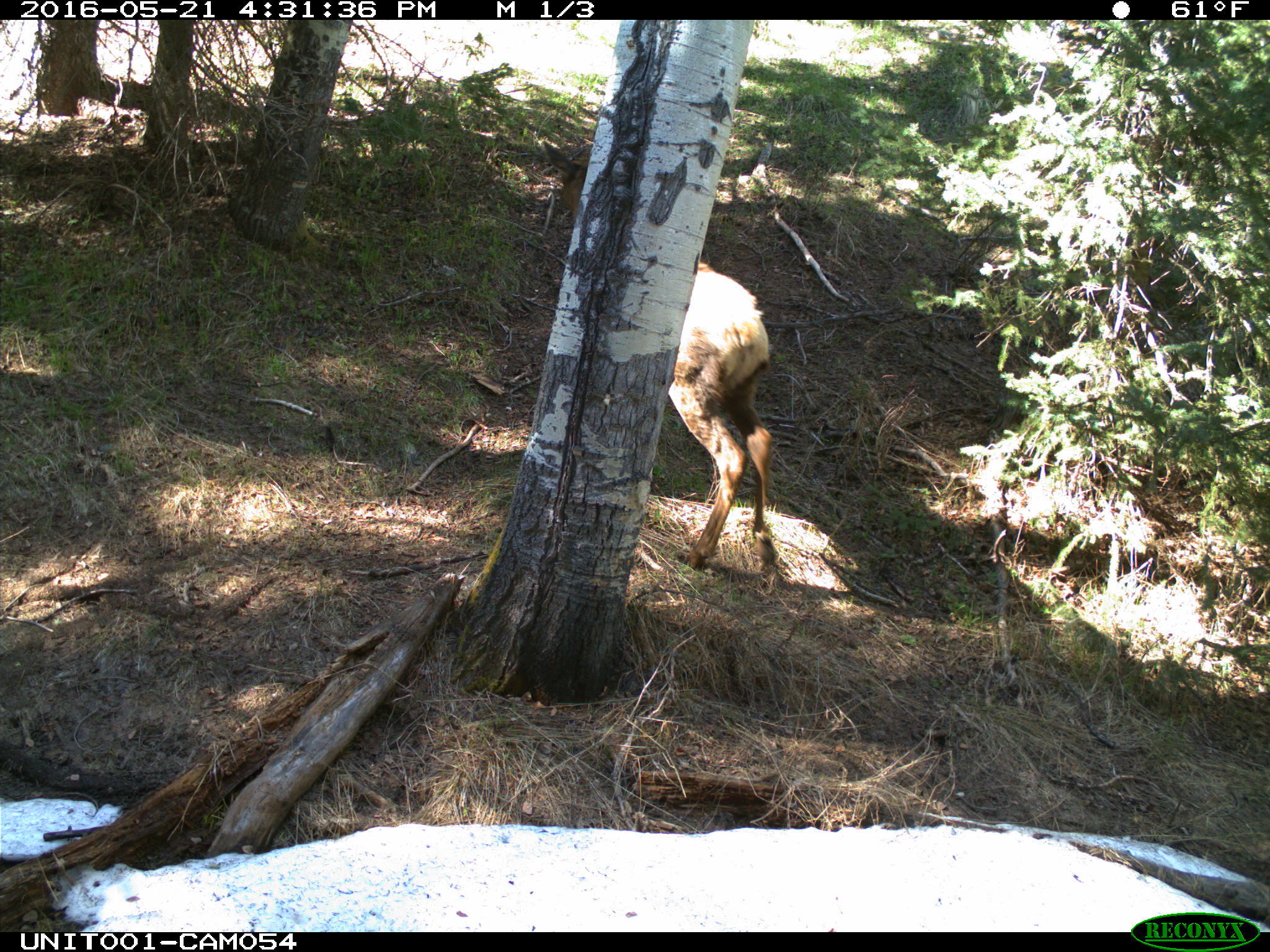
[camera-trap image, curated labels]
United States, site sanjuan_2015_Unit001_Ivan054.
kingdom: Animalia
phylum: Chordata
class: Mammalia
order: Artiodactyla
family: Cervidae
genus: Cervus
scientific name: Cervus elaphus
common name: red deer